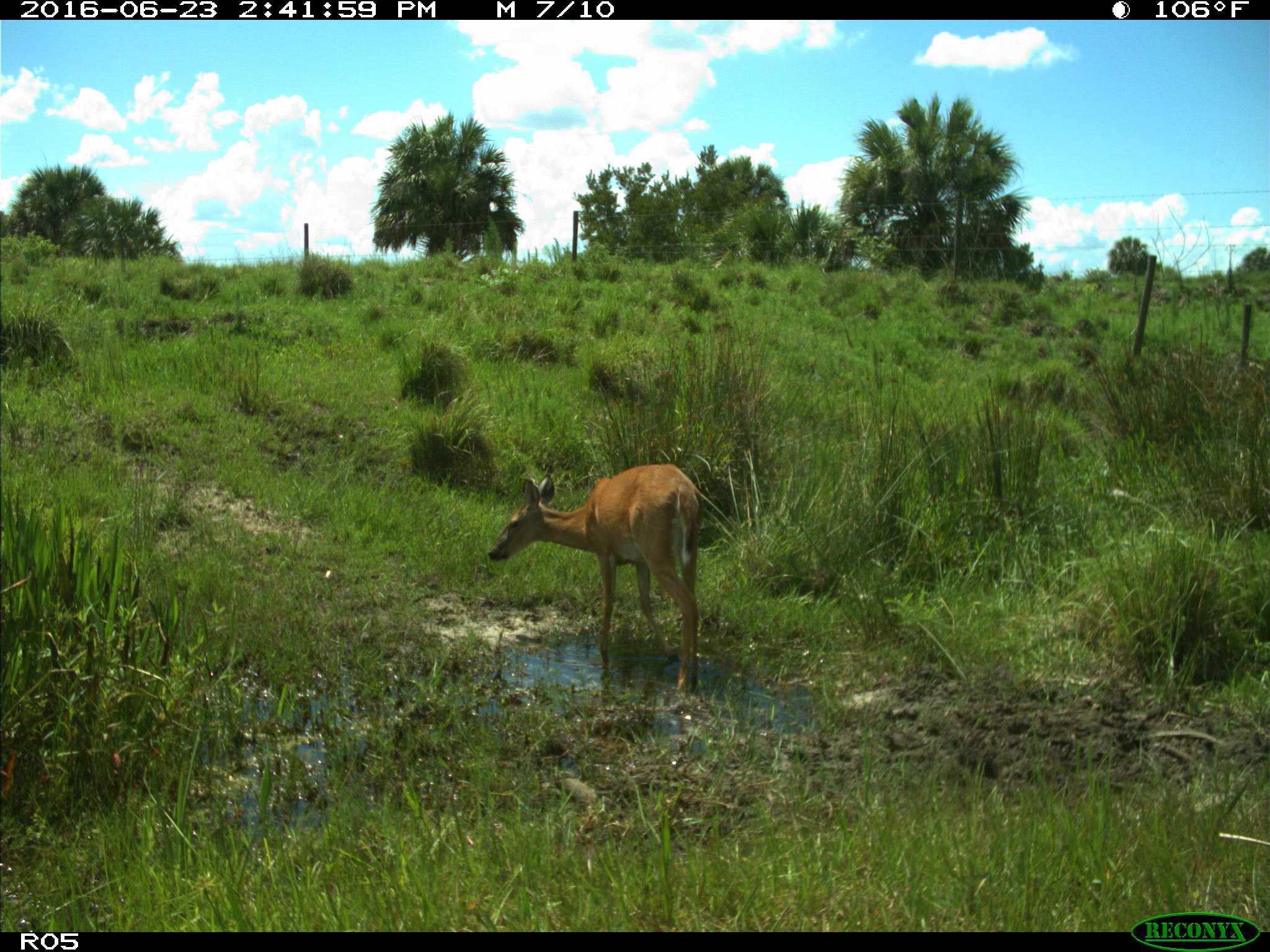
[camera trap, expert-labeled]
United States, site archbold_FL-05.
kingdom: Animalia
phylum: Chordata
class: Mammalia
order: Artiodactyla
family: Cervidae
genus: Odocoileus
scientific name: Odocoileus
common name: deer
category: unidentified deer